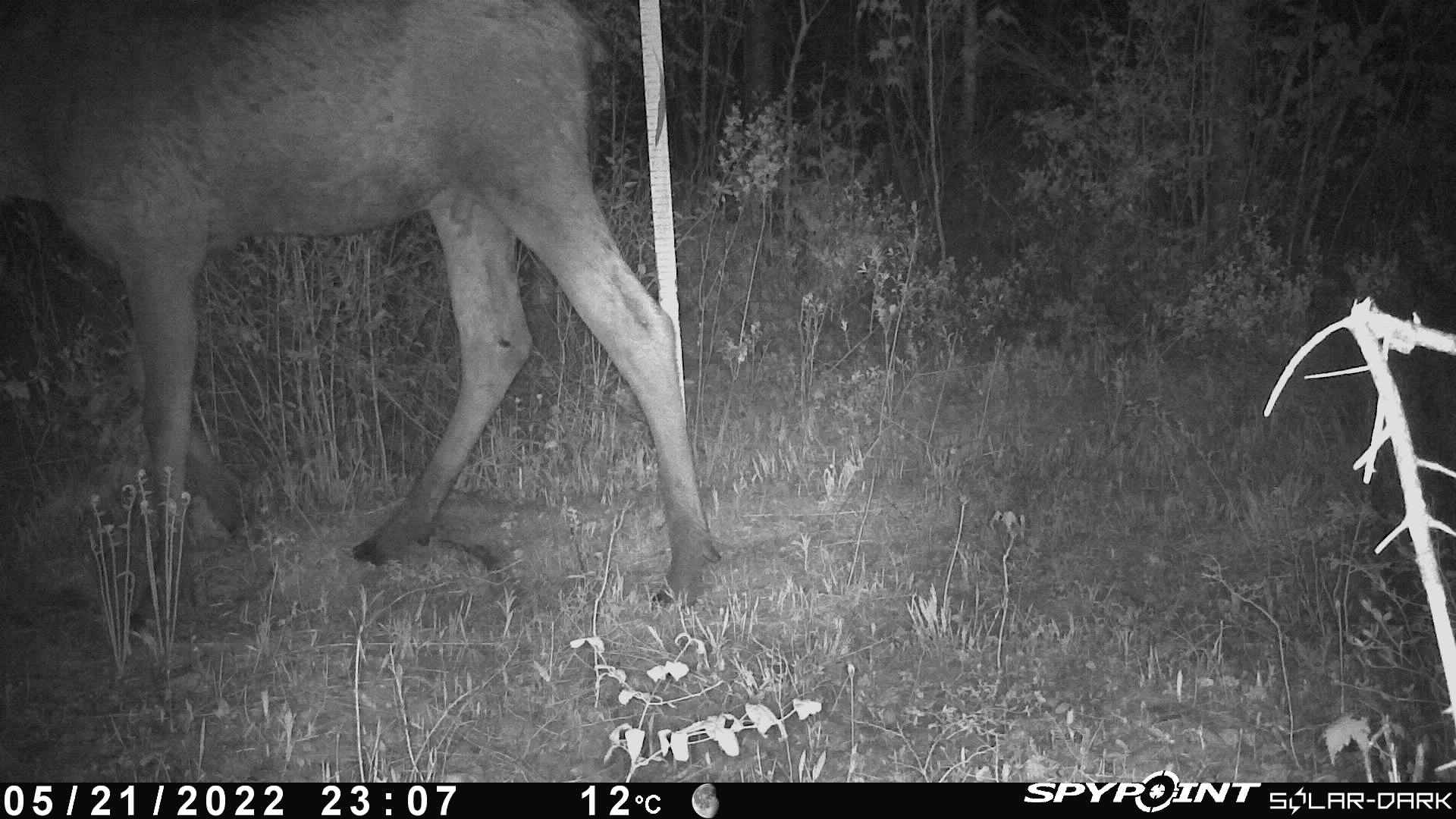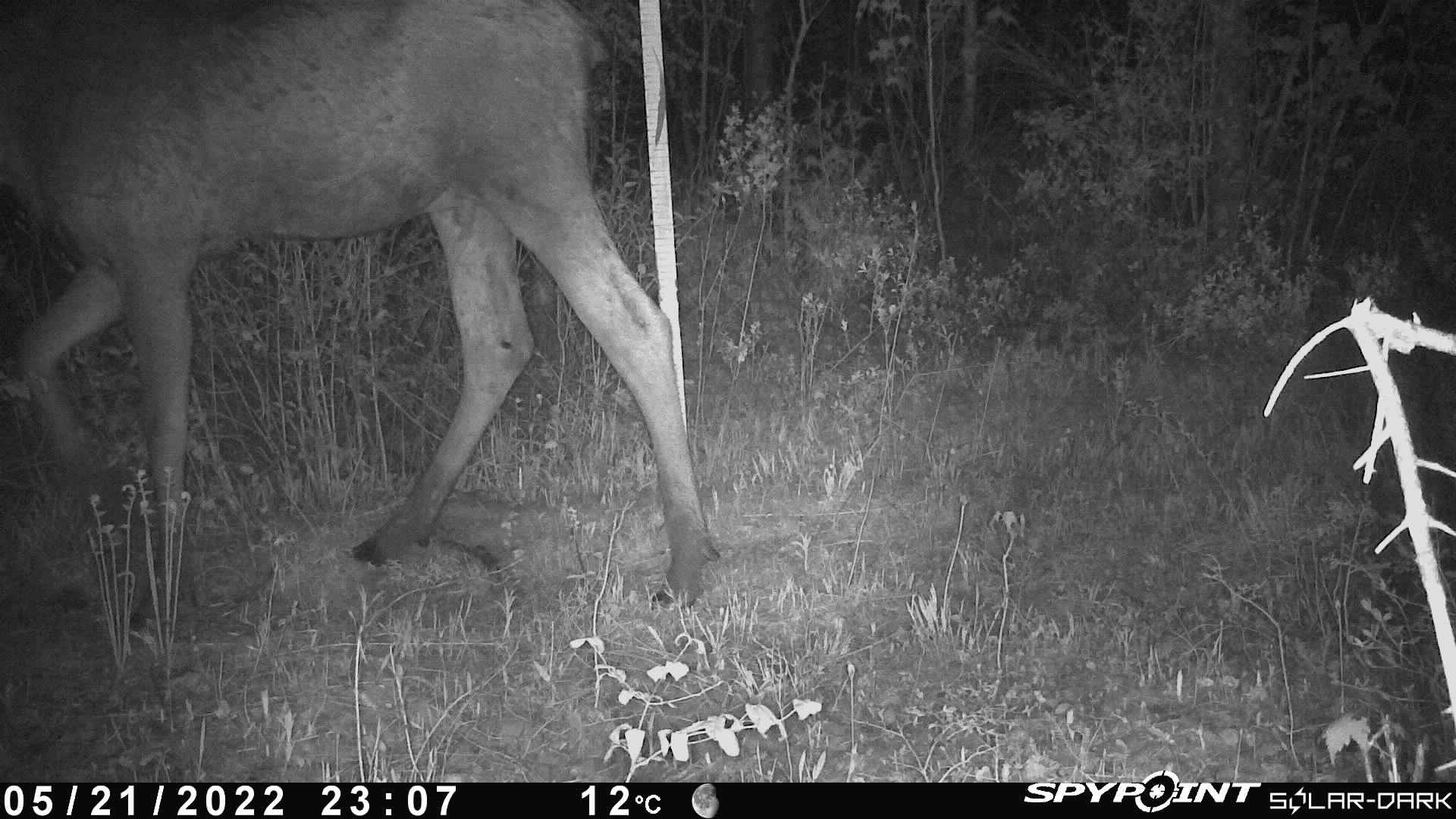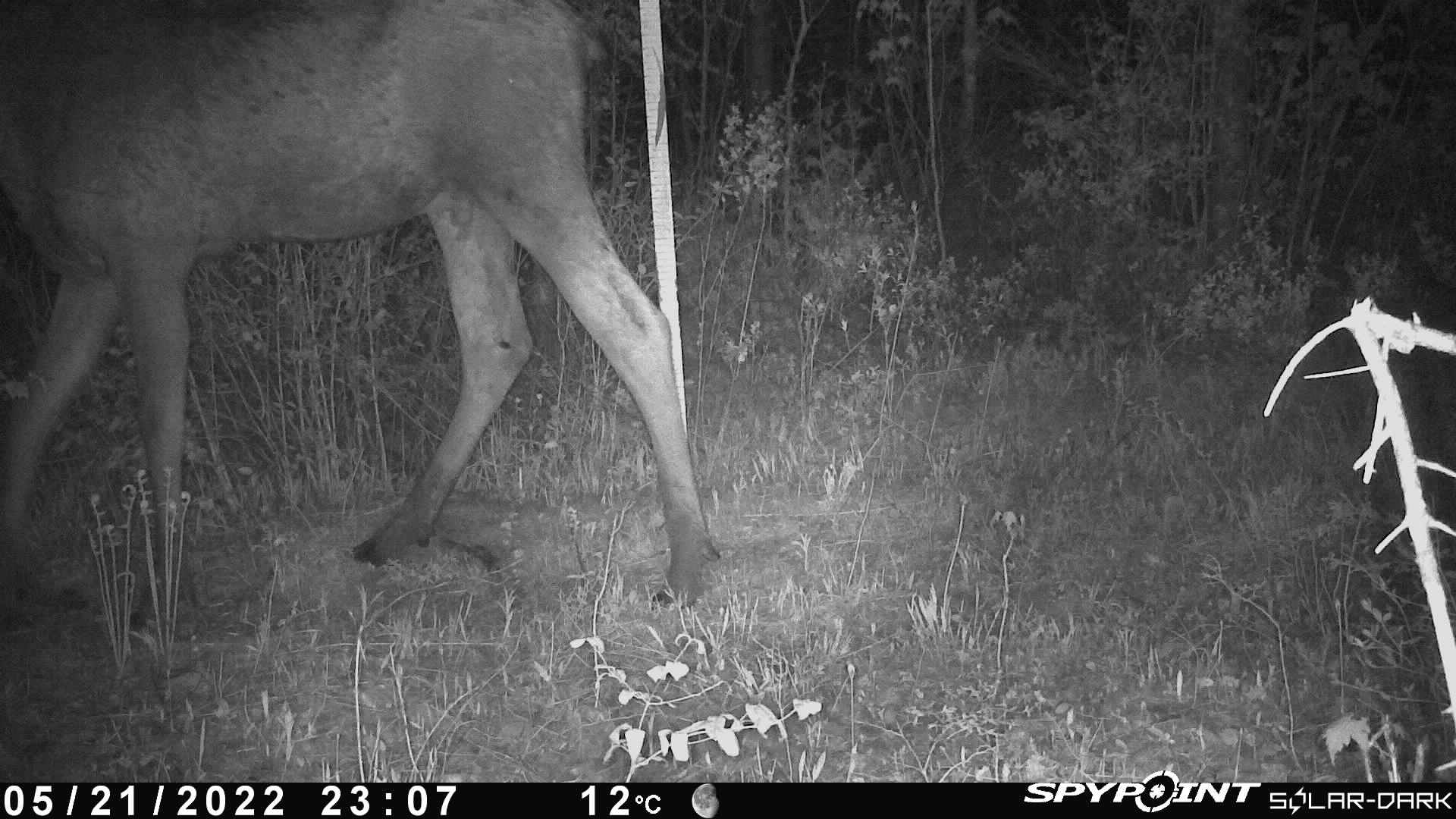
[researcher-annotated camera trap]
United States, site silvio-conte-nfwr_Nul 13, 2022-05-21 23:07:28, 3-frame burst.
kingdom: Animalia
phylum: Chordata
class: Mammalia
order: Artiodactyla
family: Cervidae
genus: Alces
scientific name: Alces alces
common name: moose